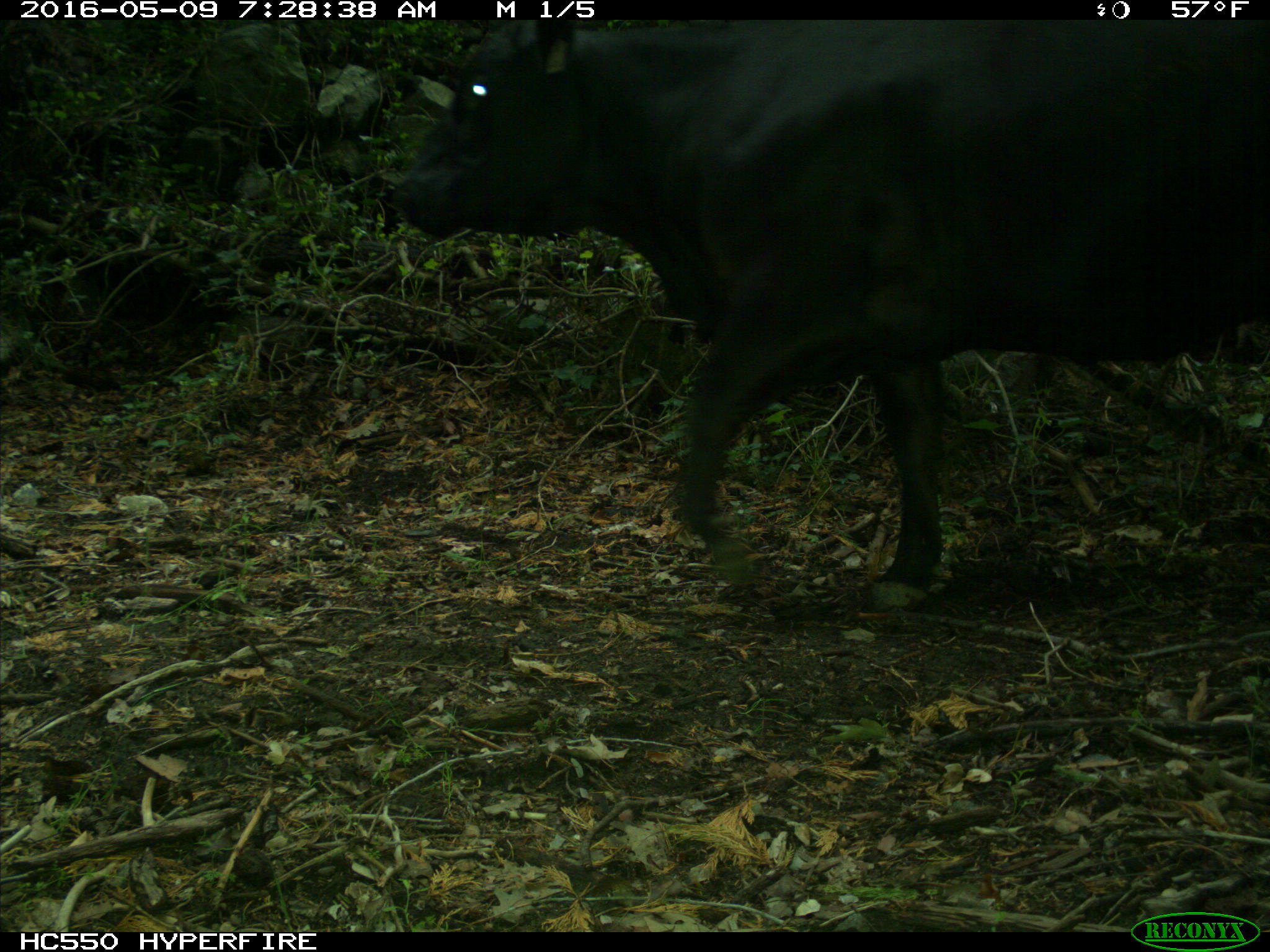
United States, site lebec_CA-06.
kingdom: Animalia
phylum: Chordata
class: Mammalia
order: Artiodactyla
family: Bovidae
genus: Bos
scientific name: Bos taurus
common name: domestic cow